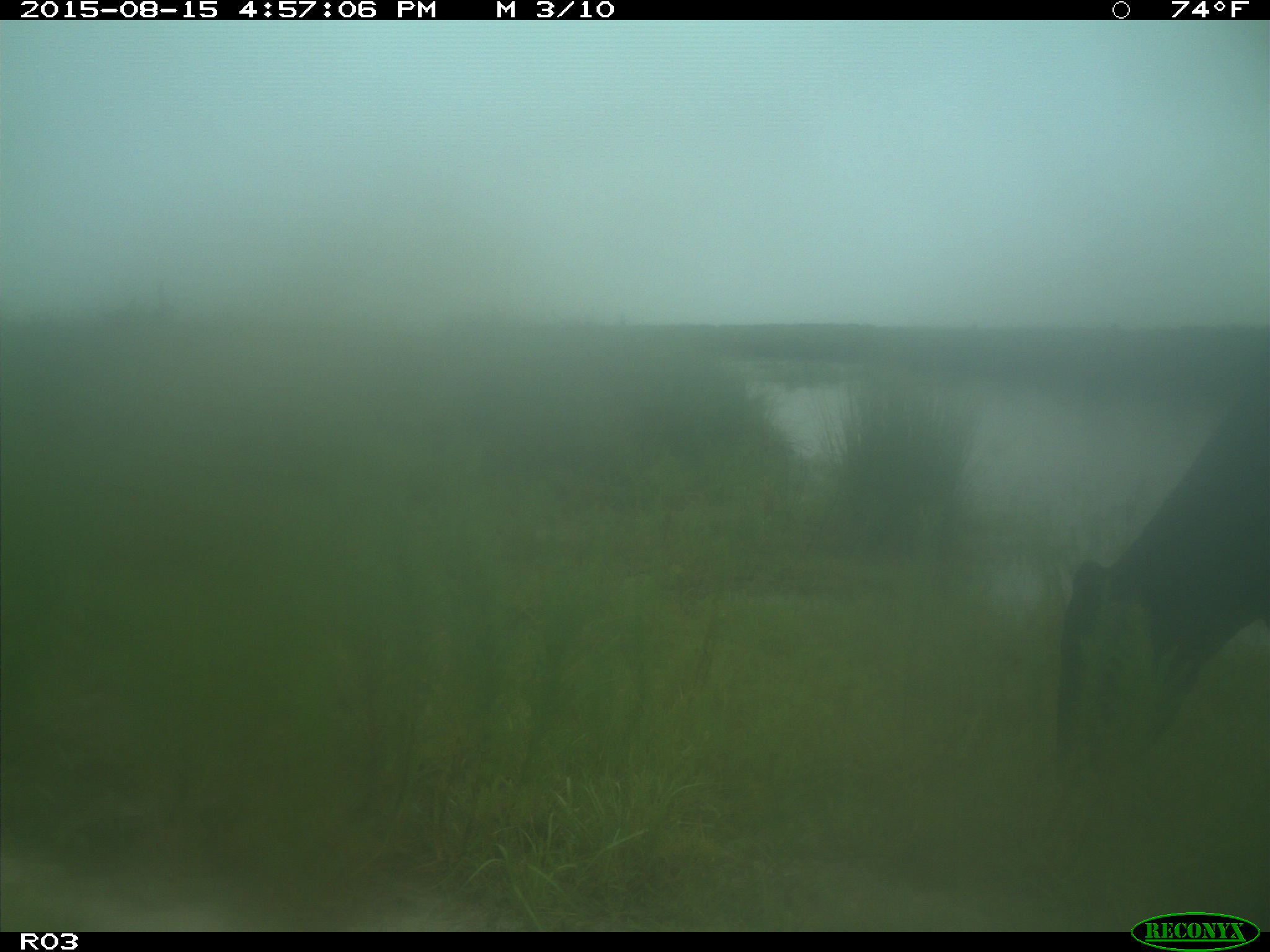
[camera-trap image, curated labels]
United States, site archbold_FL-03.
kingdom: Animalia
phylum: Chordata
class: Mammalia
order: Artiodactyla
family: Bovidae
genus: Bos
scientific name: Bos taurus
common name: domestic cow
Bos taurus (domestic cow).